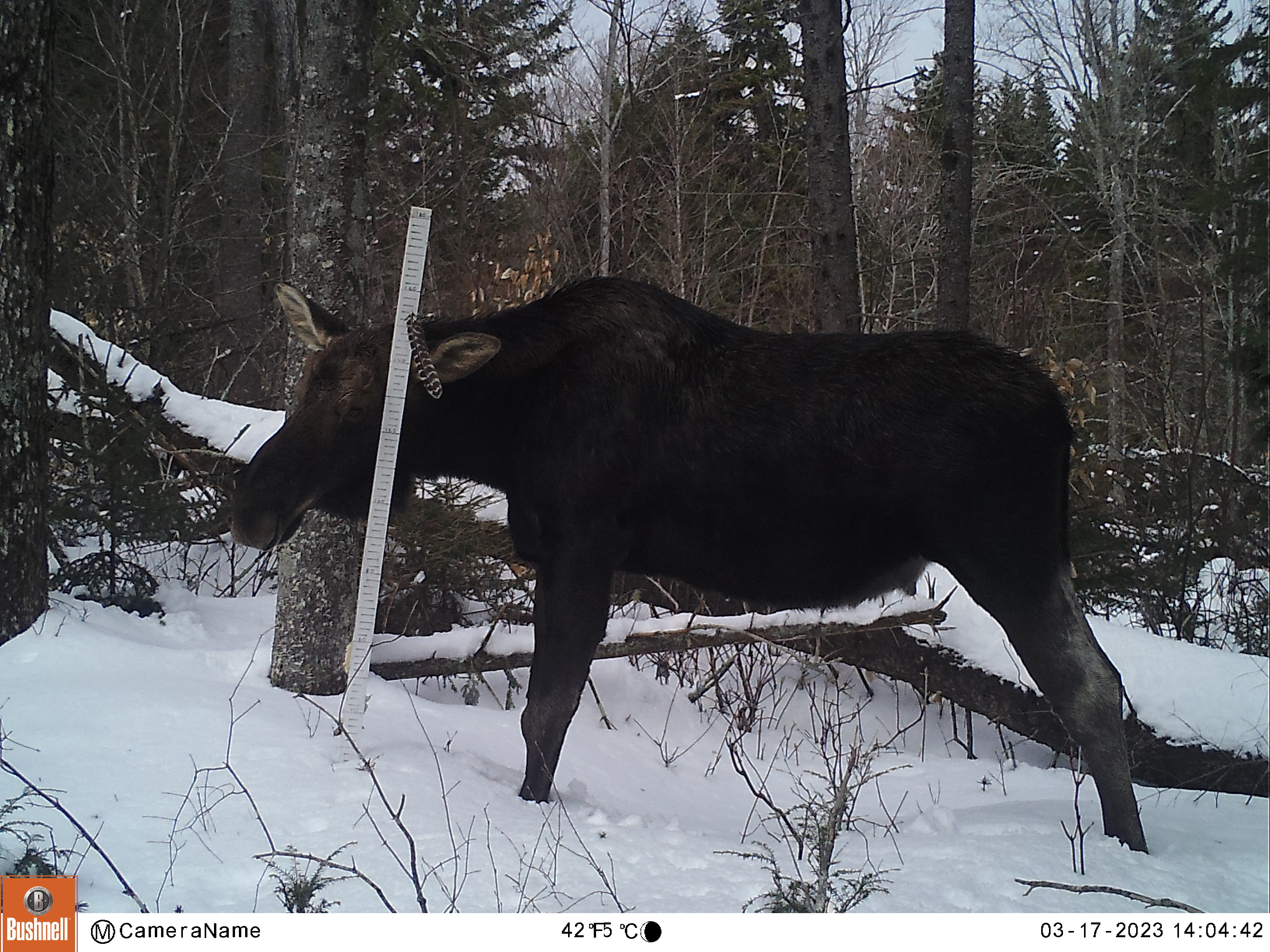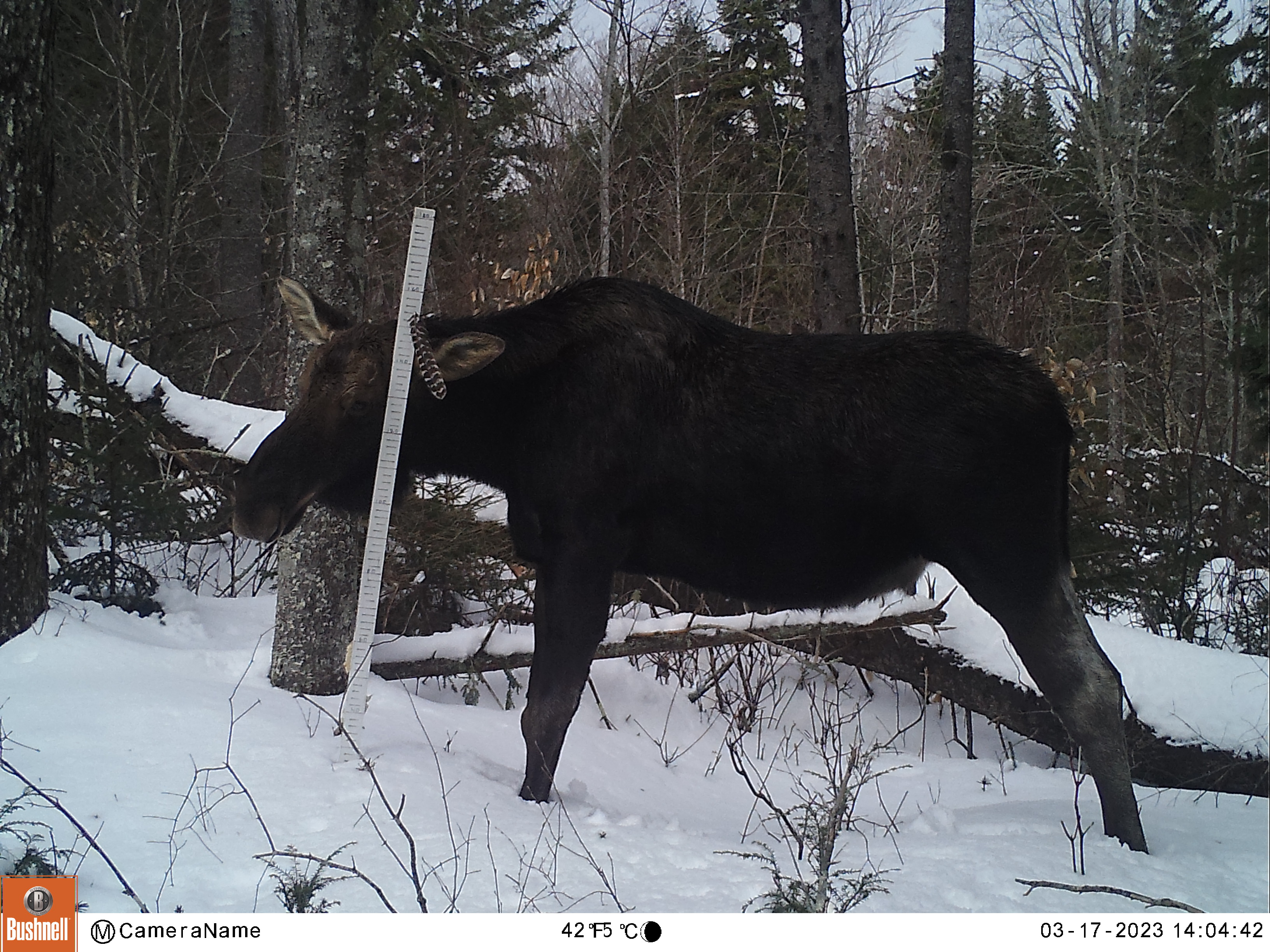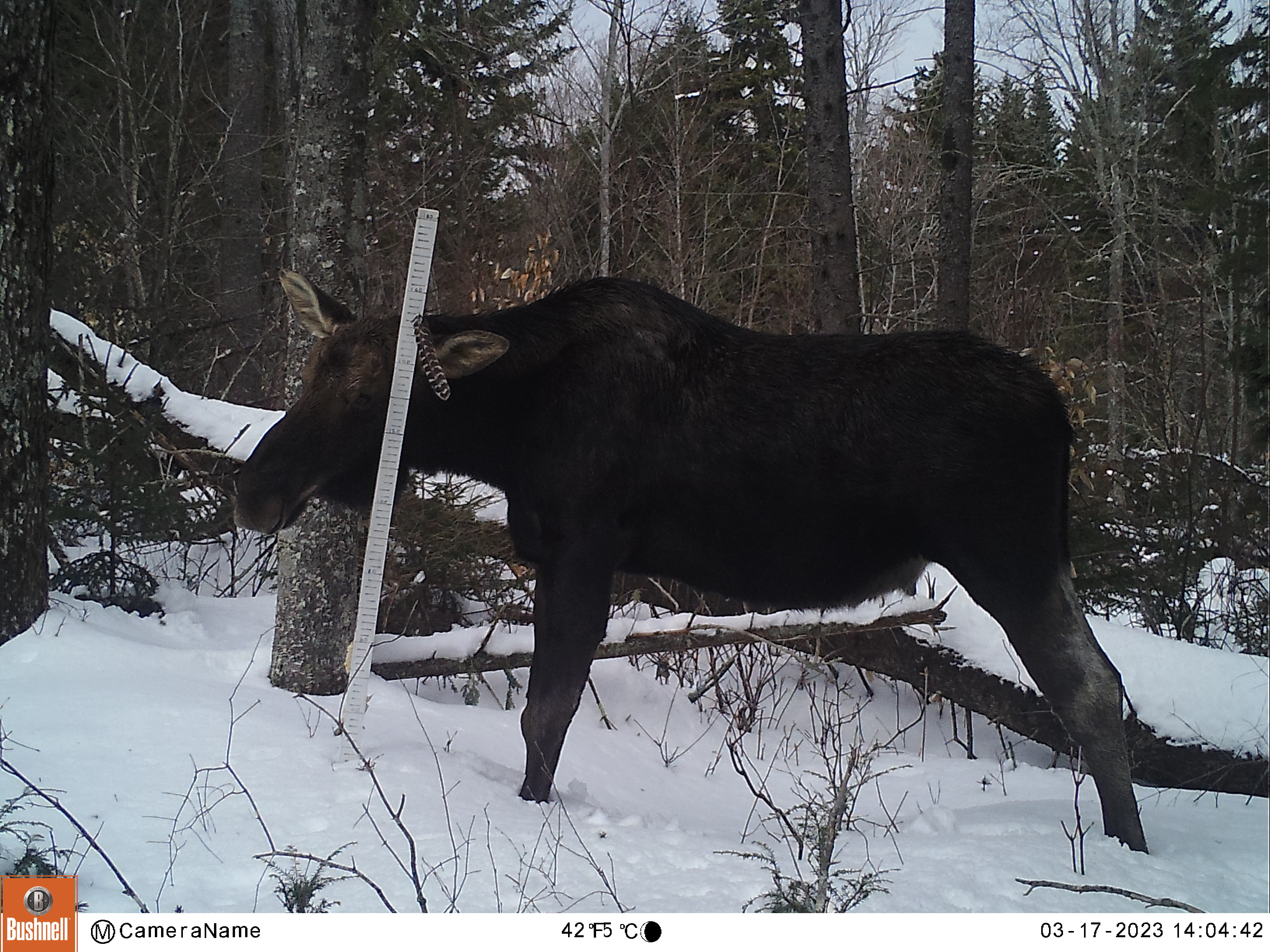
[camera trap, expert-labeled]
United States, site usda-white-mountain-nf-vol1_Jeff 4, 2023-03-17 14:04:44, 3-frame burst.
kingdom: Animalia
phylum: Chordata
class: Mammalia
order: Artiodactyla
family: Cervidae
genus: Alces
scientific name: Alces alces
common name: moose